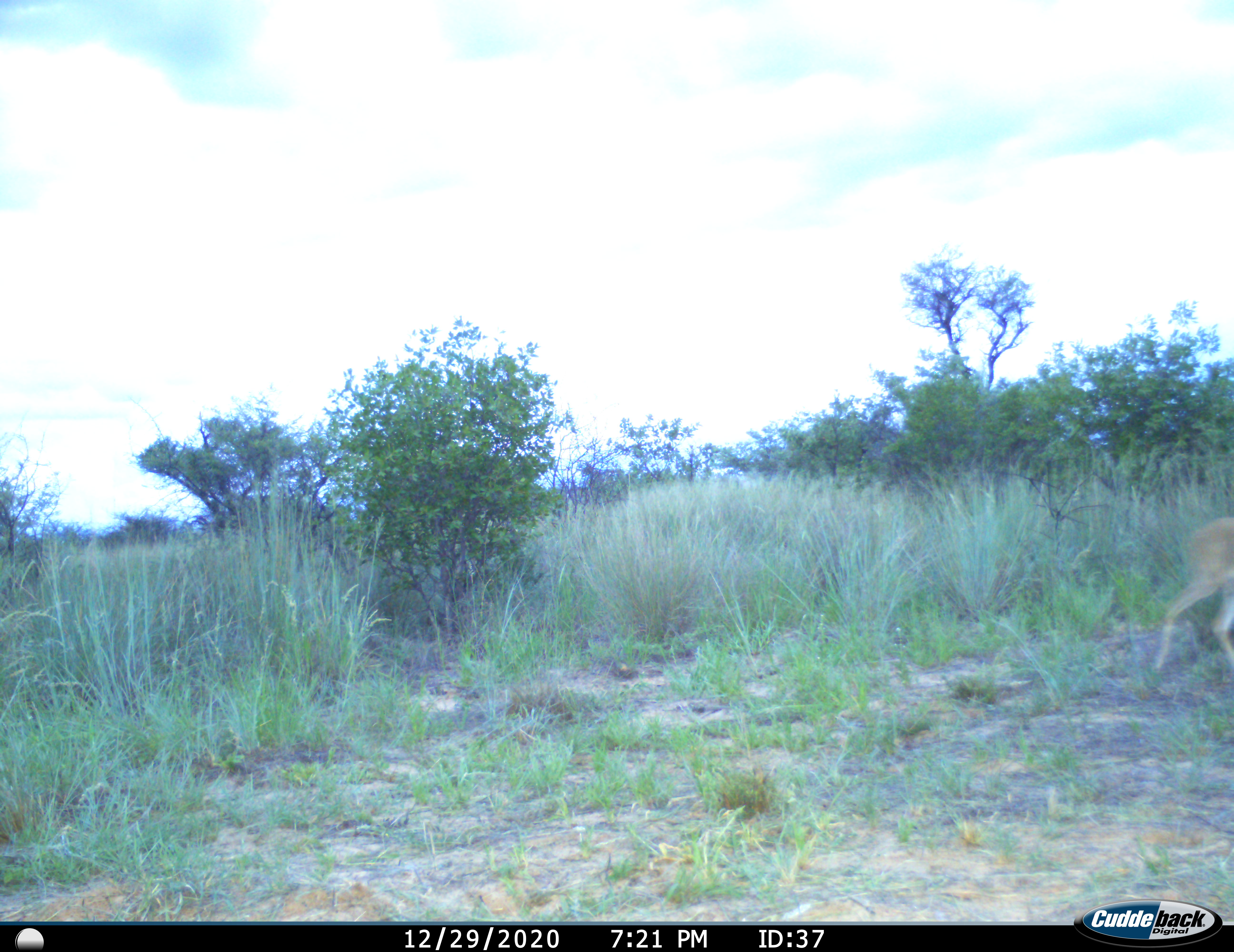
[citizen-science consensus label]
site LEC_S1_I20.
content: unidentified animal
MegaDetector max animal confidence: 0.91